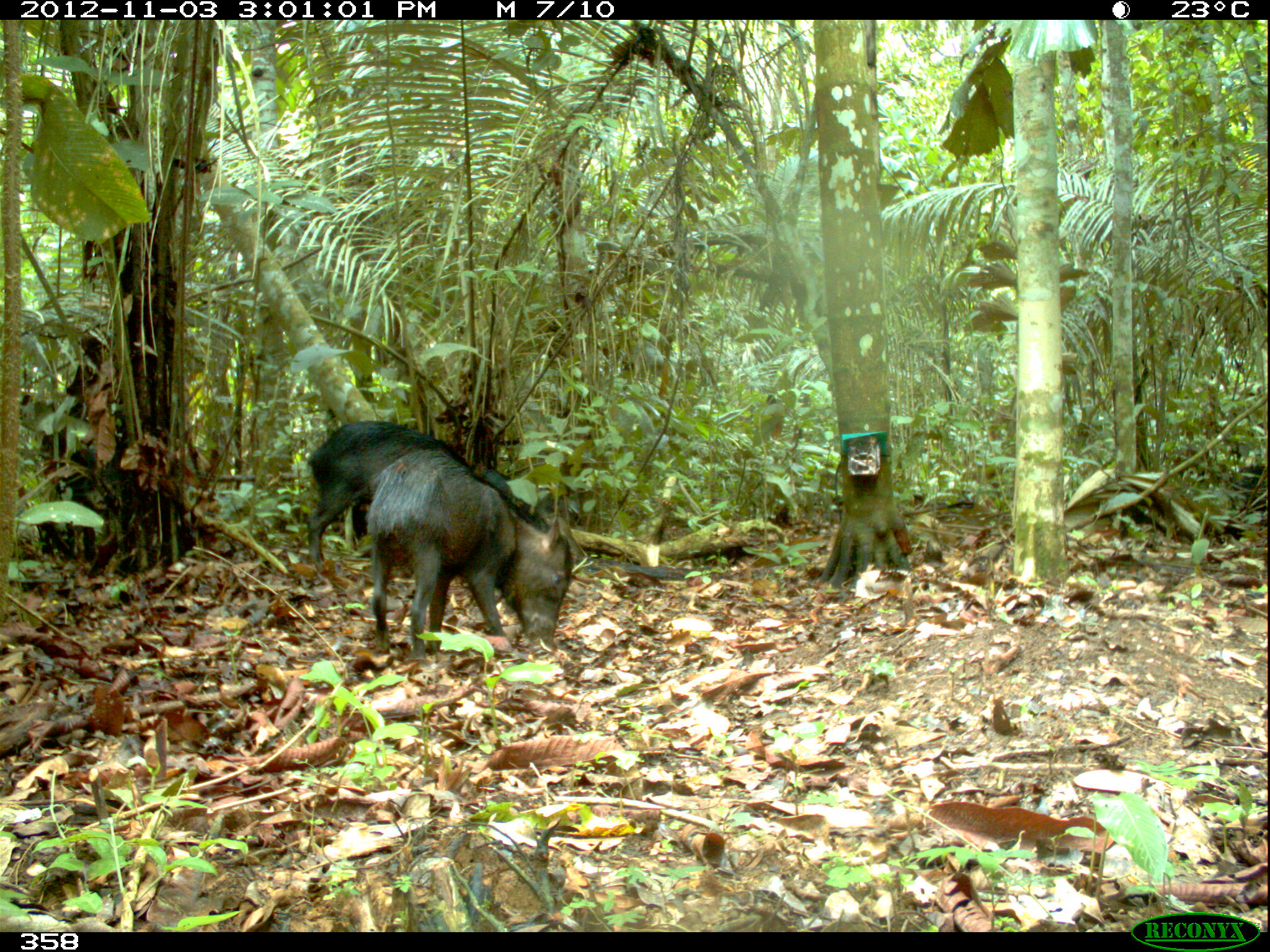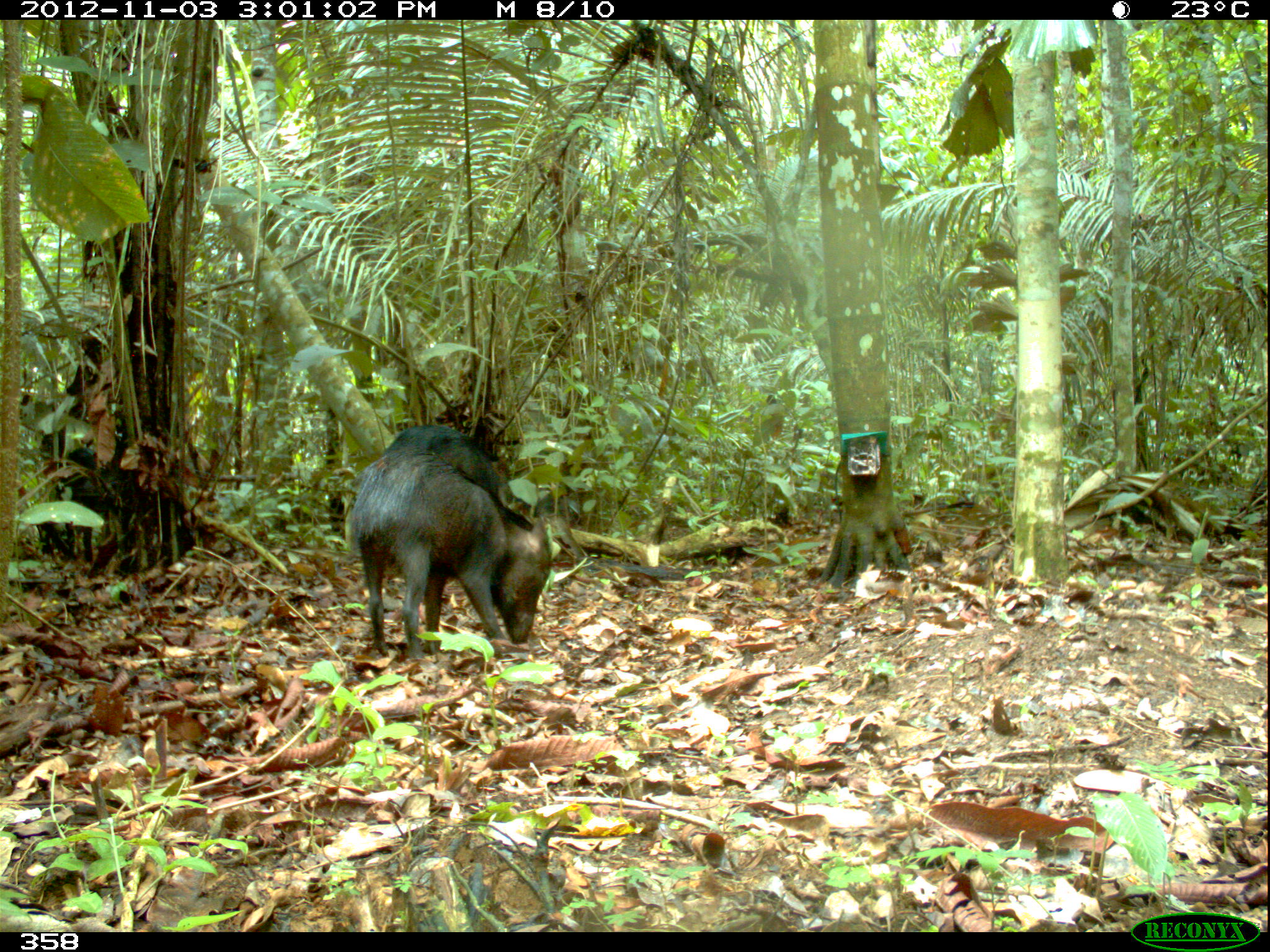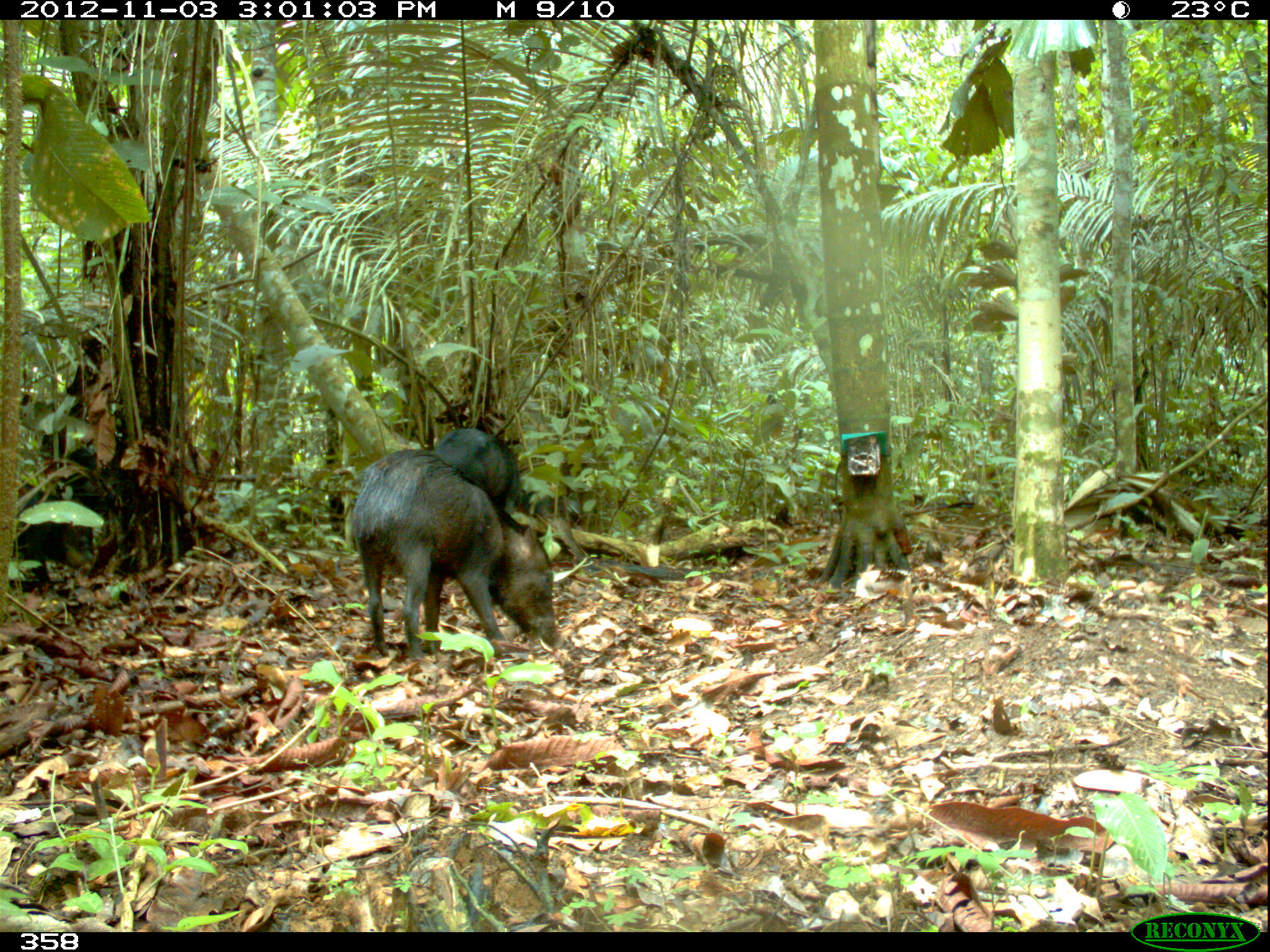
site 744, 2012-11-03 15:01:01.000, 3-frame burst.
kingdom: Animalia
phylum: Chordata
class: Mammalia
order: Artiodactyla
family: Tayassuidae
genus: Tayassu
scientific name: Tayassu pecari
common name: white-lipped peccary